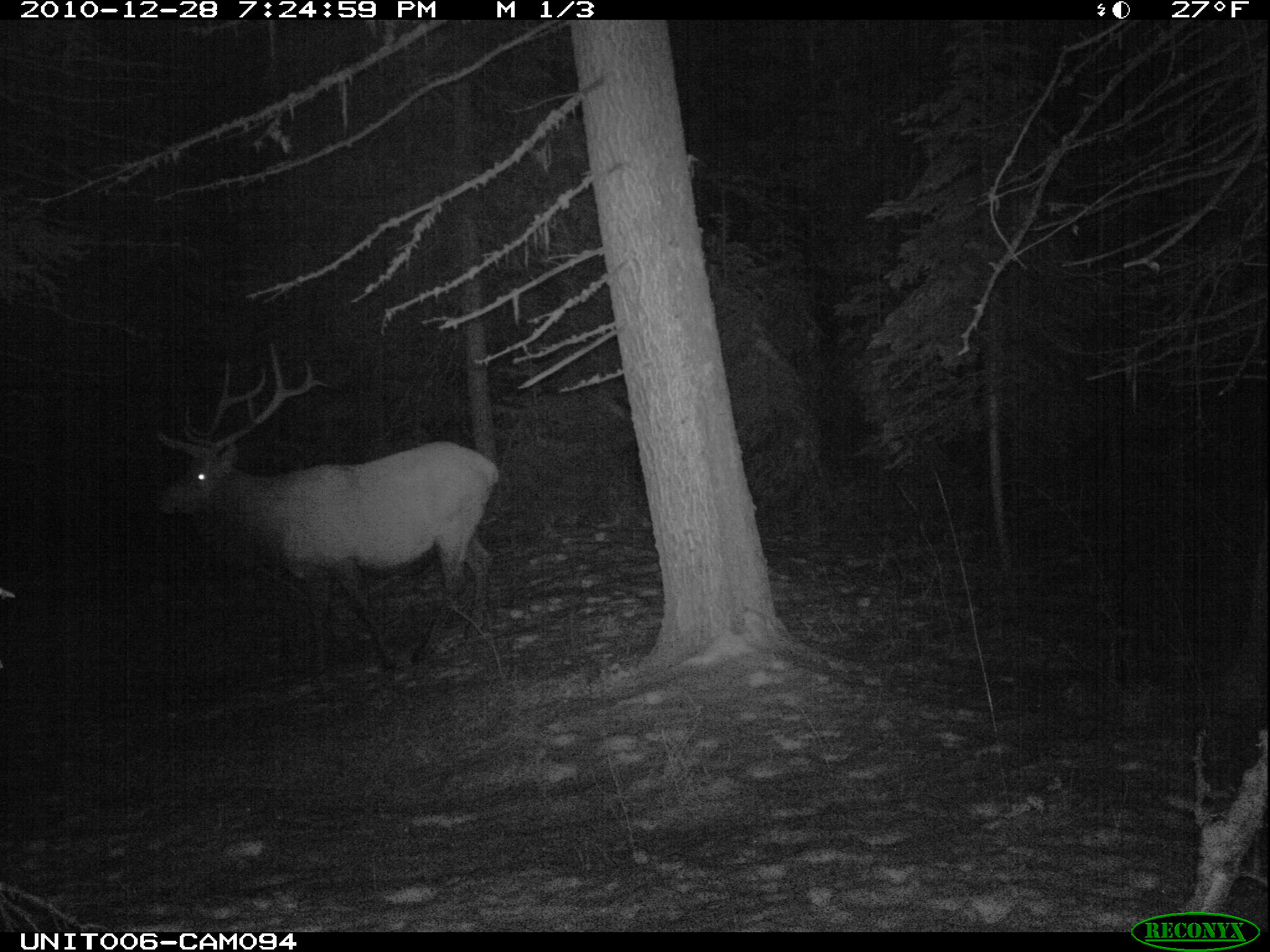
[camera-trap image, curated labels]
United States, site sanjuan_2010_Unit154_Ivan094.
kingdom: Animalia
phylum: Chordata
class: Mammalia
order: Artiodactyla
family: Cervidae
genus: Cervus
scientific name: Cervus elaphus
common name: red deer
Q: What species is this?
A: Cervus elaphus (red deer).